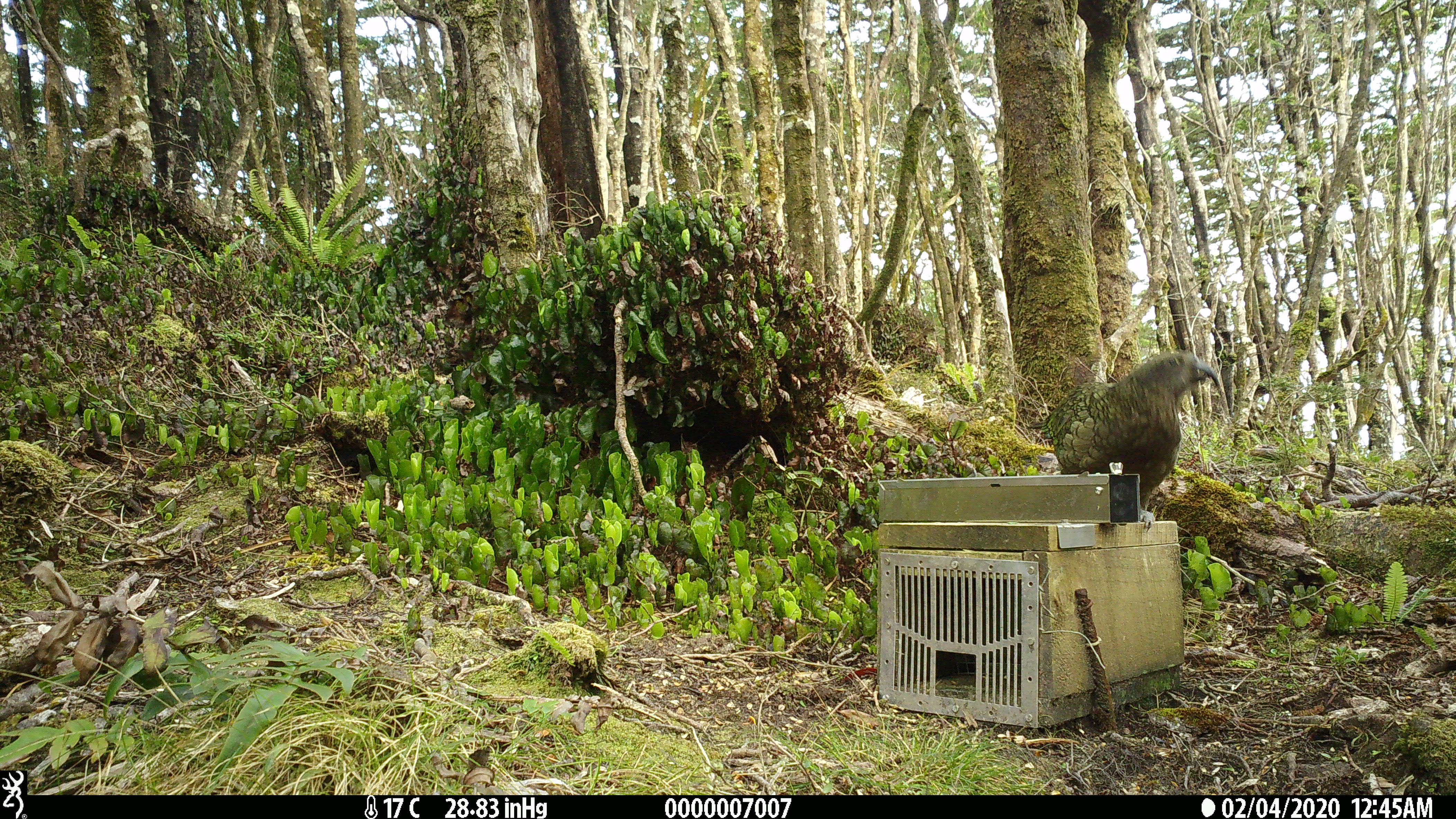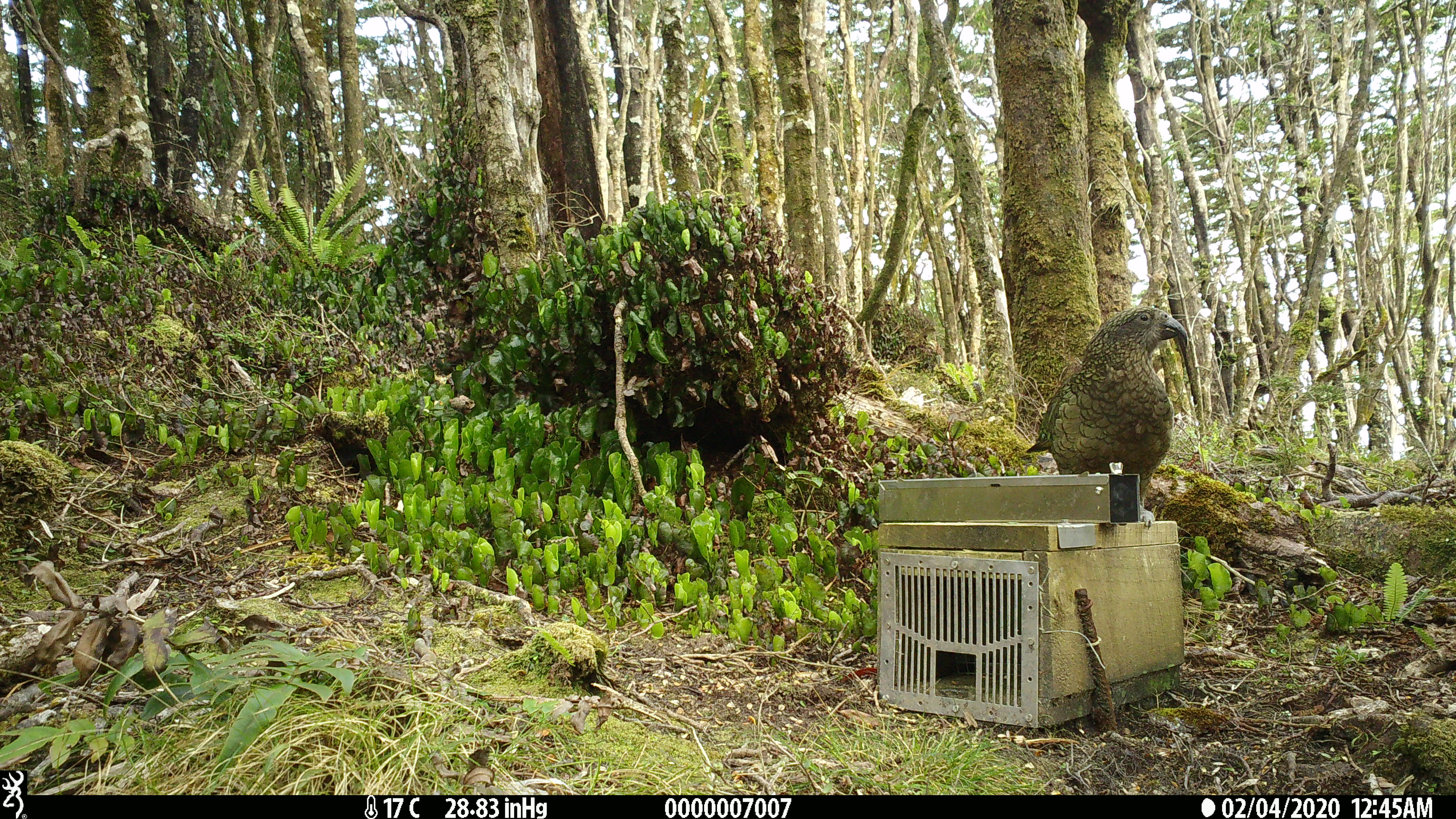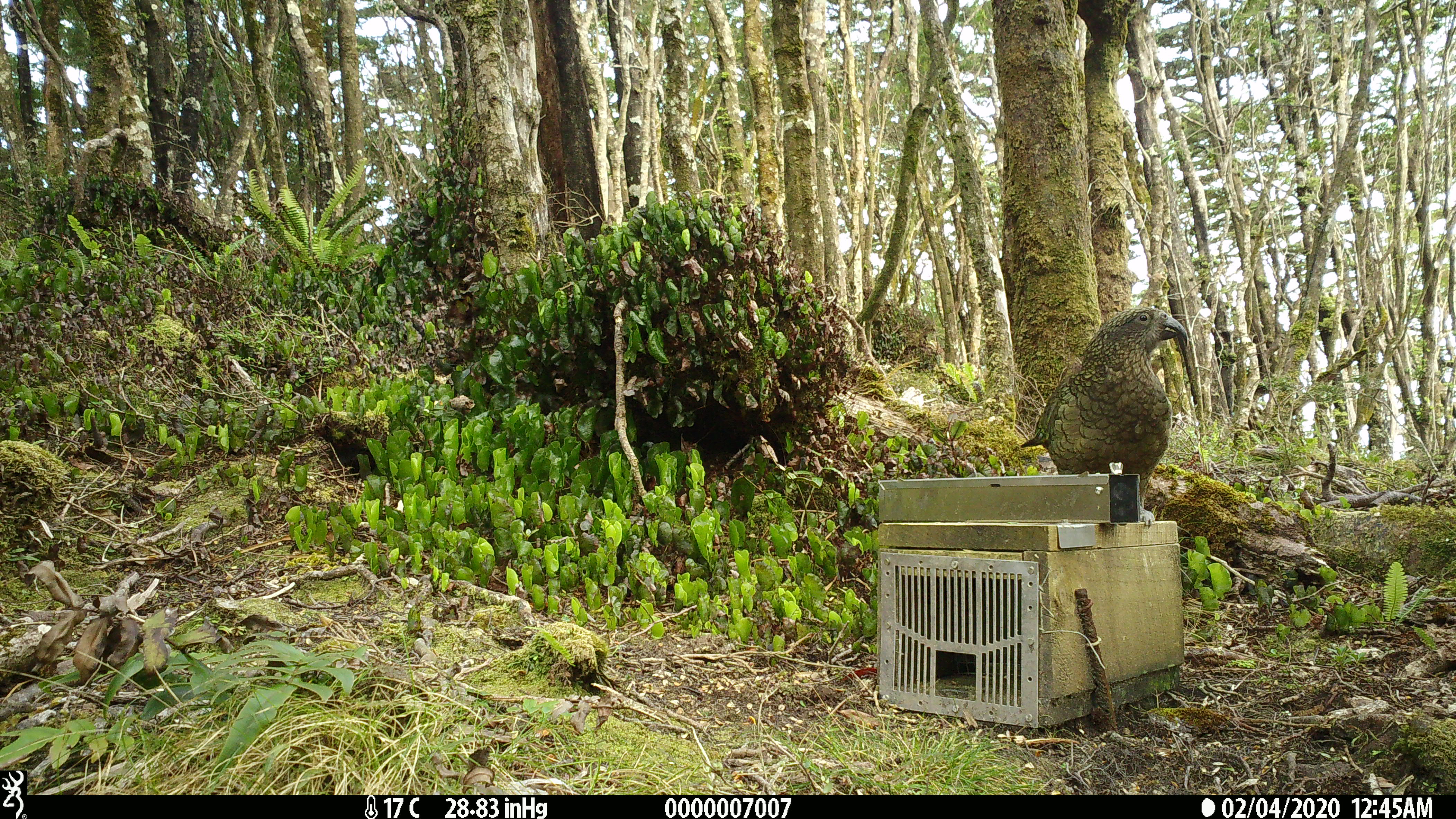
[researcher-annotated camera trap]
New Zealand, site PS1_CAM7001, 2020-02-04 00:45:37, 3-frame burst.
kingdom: Animalia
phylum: Chordata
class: Aves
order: Psittaciformes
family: Strigopidae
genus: Nestor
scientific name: Nestor notabilis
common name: kea